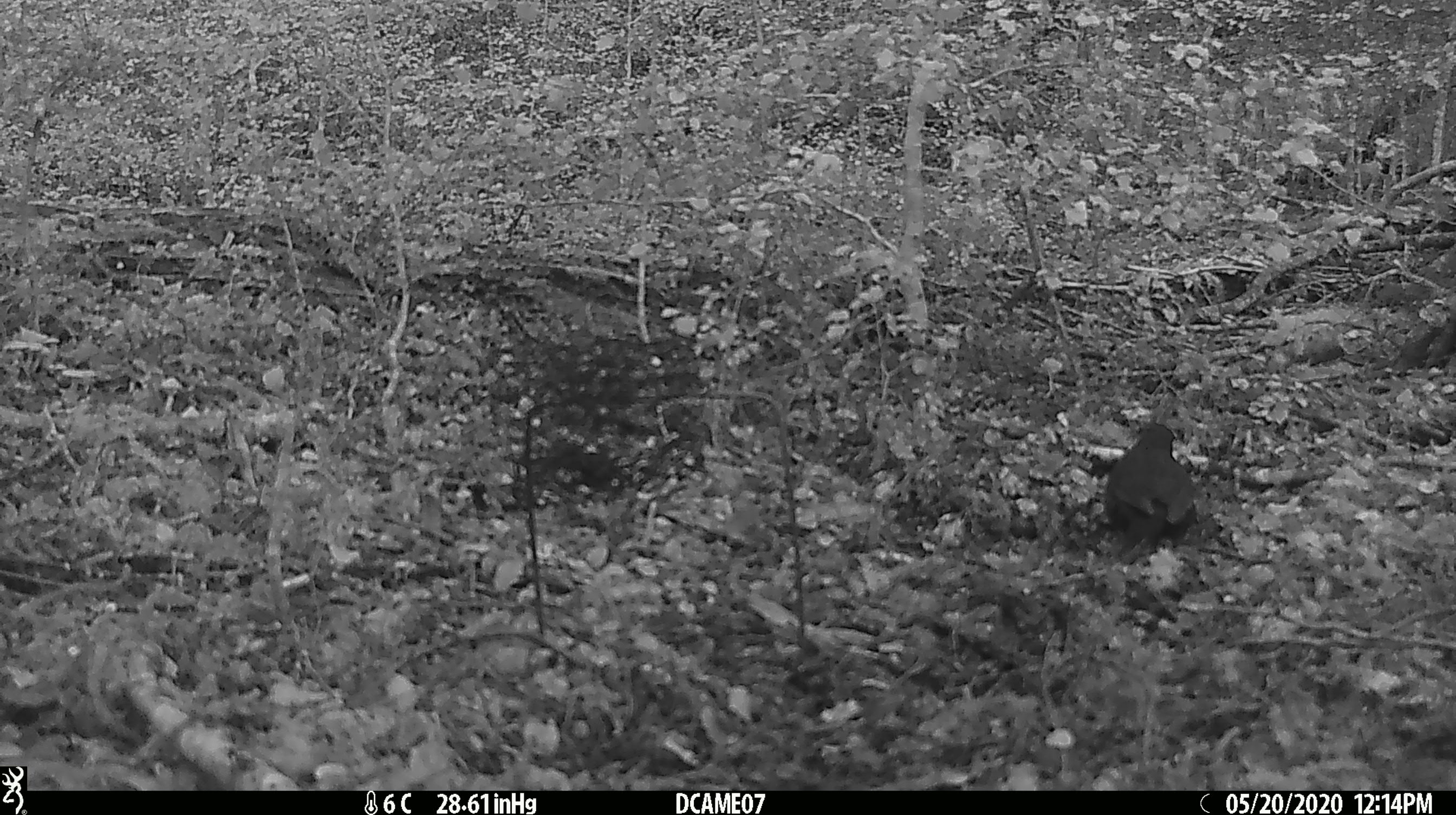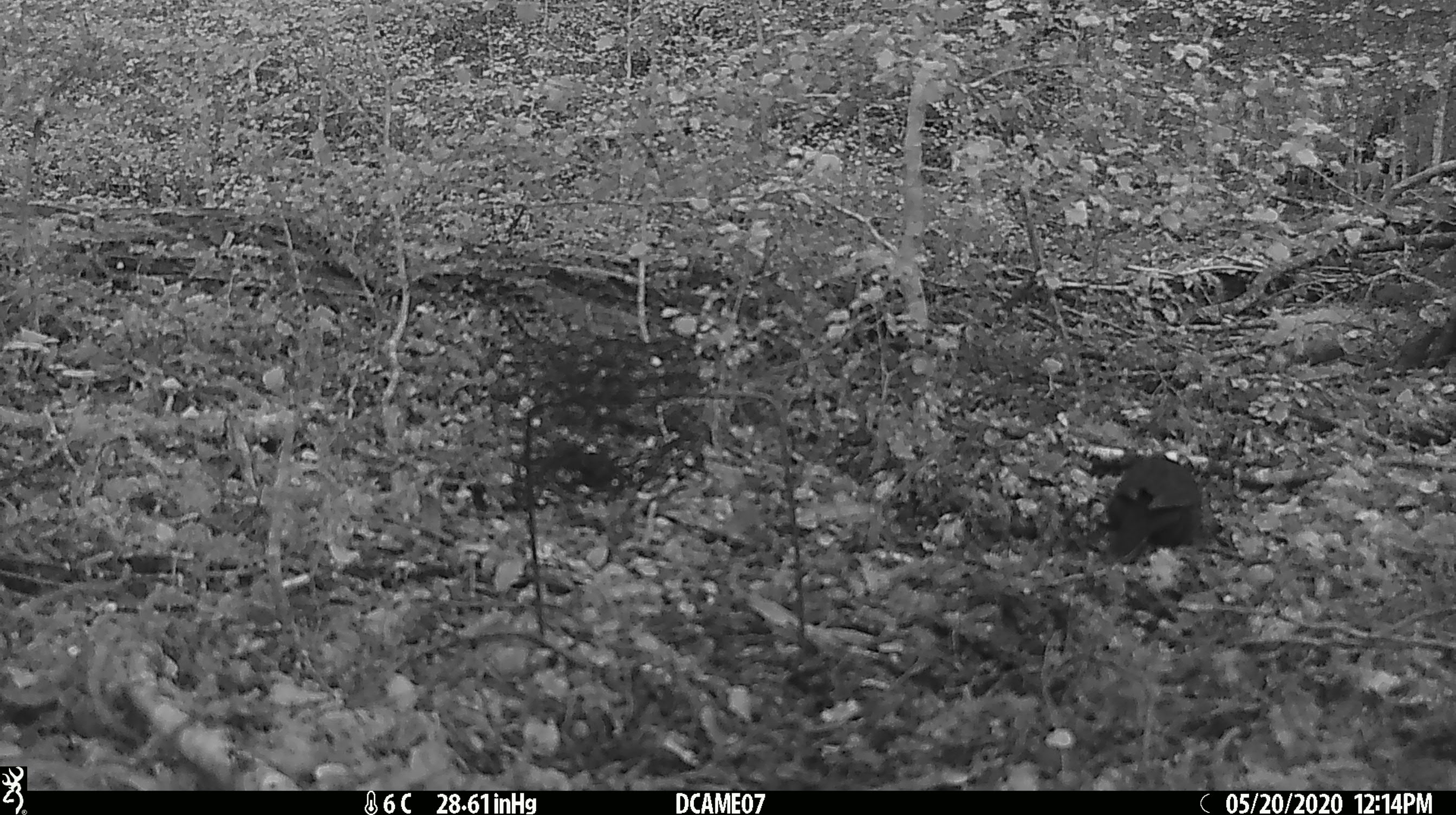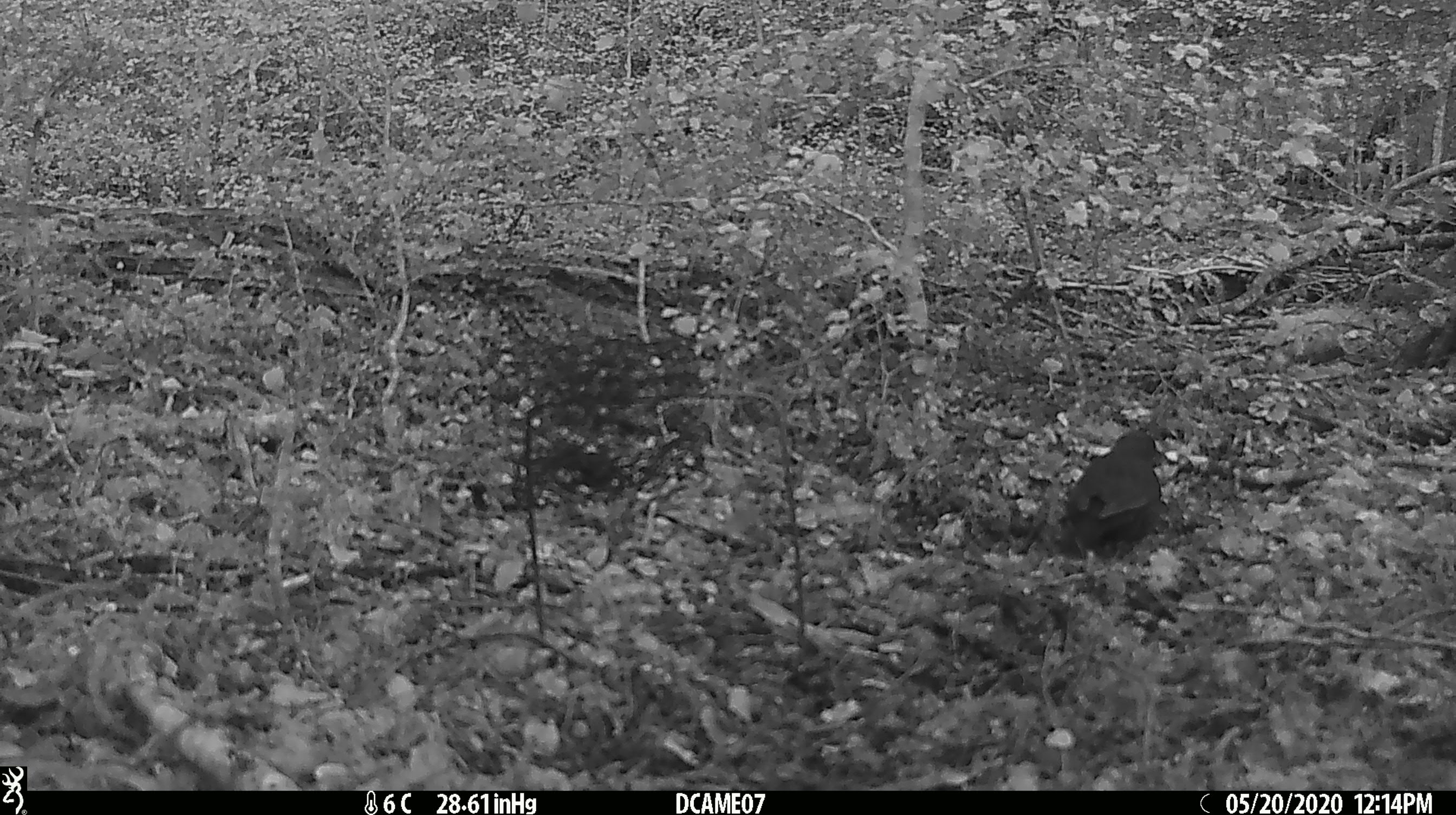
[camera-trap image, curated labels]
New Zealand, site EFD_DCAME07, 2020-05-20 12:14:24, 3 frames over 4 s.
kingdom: Animalia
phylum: Chordata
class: Aves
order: Passeriformes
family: Turdidae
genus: Turdus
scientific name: Turdus merula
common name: eurasian blackbird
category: blackbird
Blackbird (eurasian blackbird) (Turdus merula).